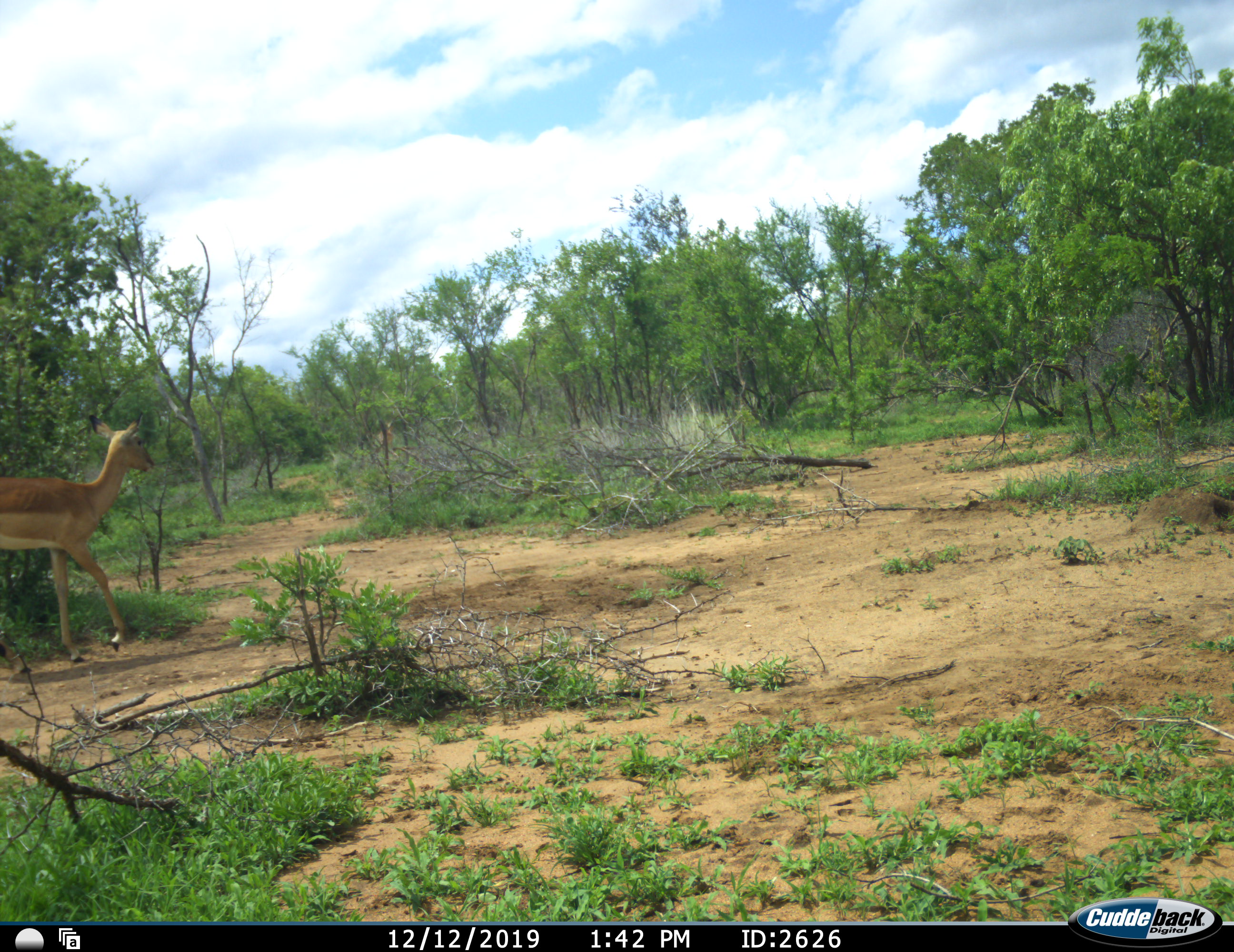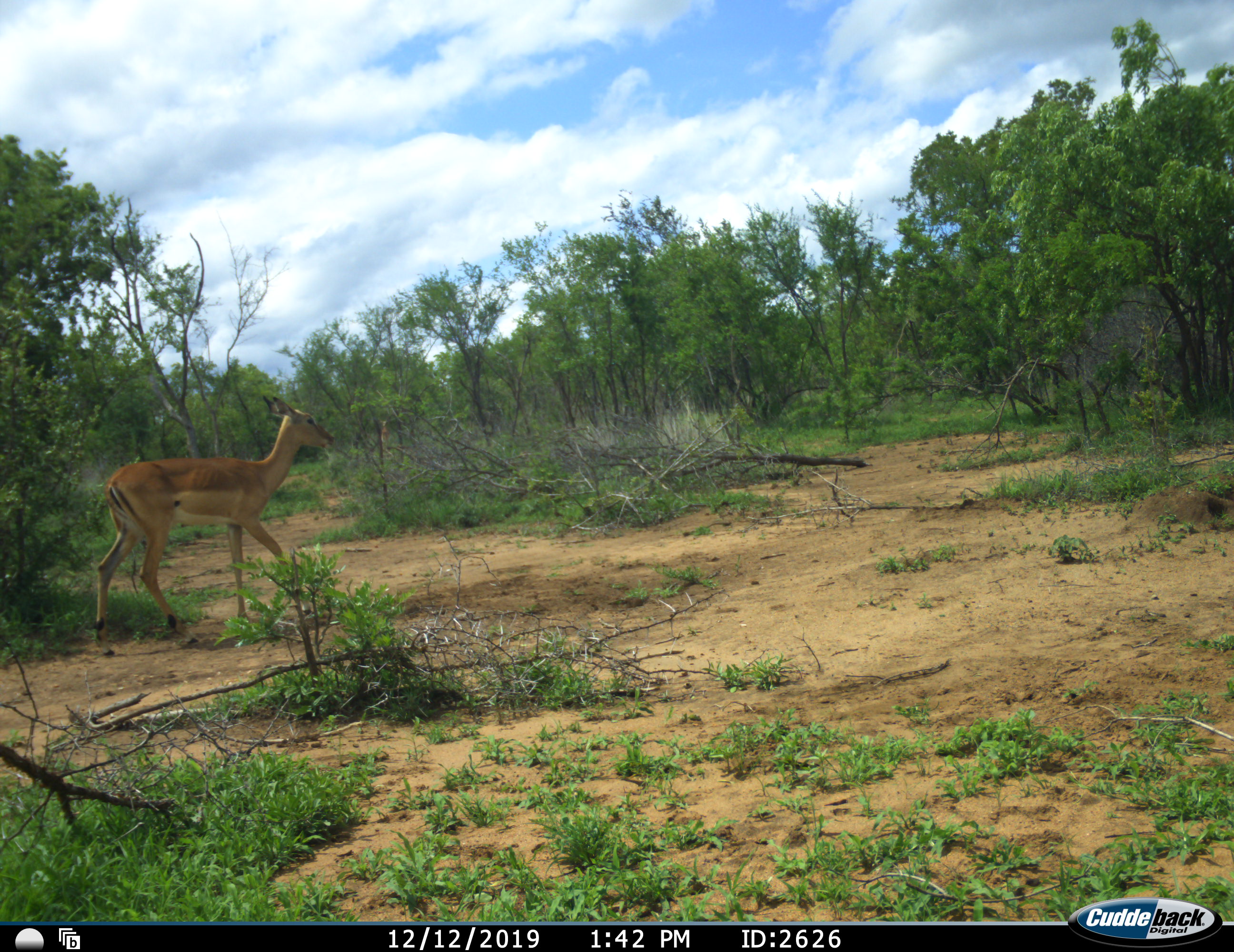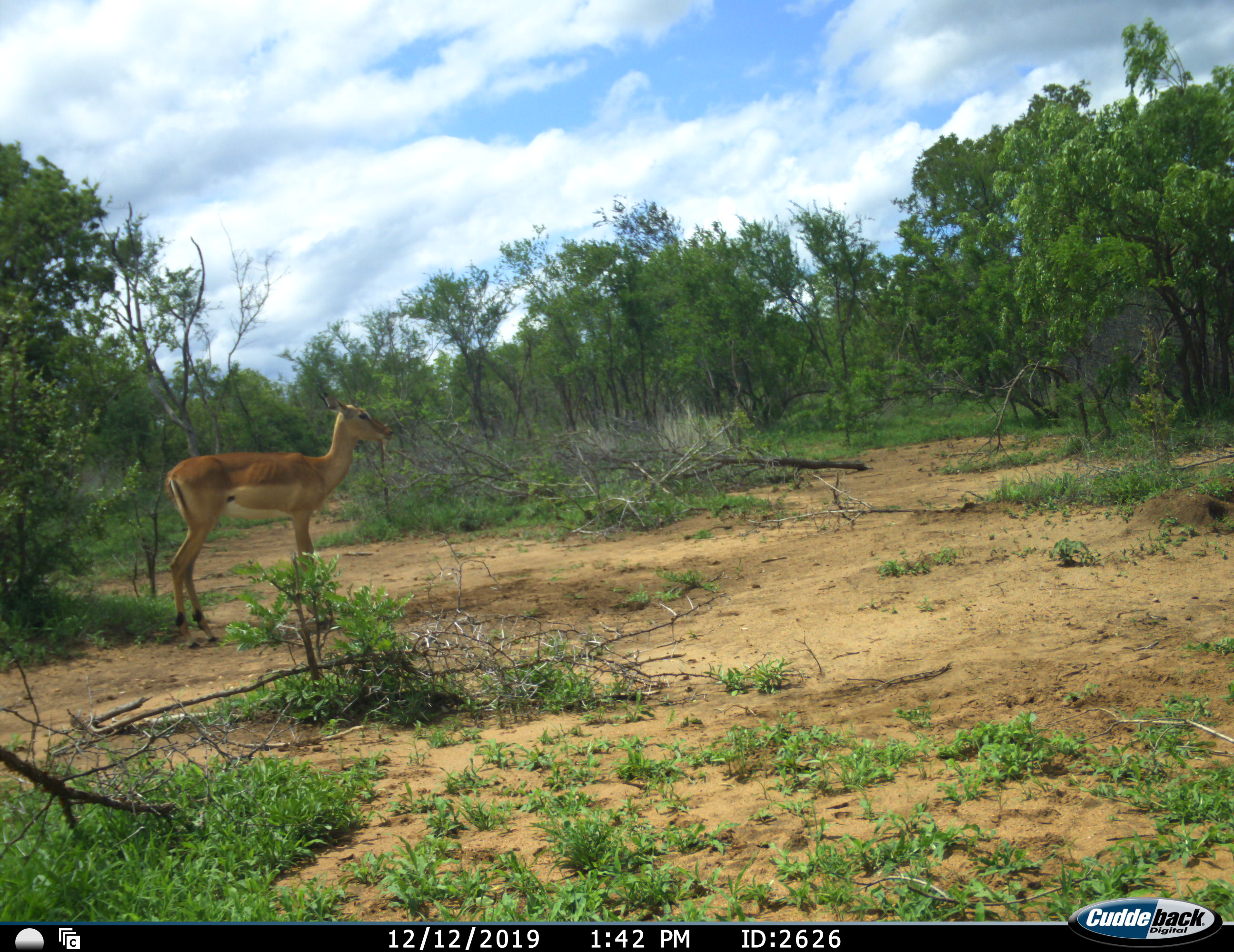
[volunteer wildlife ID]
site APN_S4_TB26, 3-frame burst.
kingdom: Animalia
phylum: Chordata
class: Mammalia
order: Artiodactyla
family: Bovidae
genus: Aepyceros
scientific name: Aepyceros melampus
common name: impala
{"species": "impala (Aepyceros melampus)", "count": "1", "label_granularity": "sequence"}